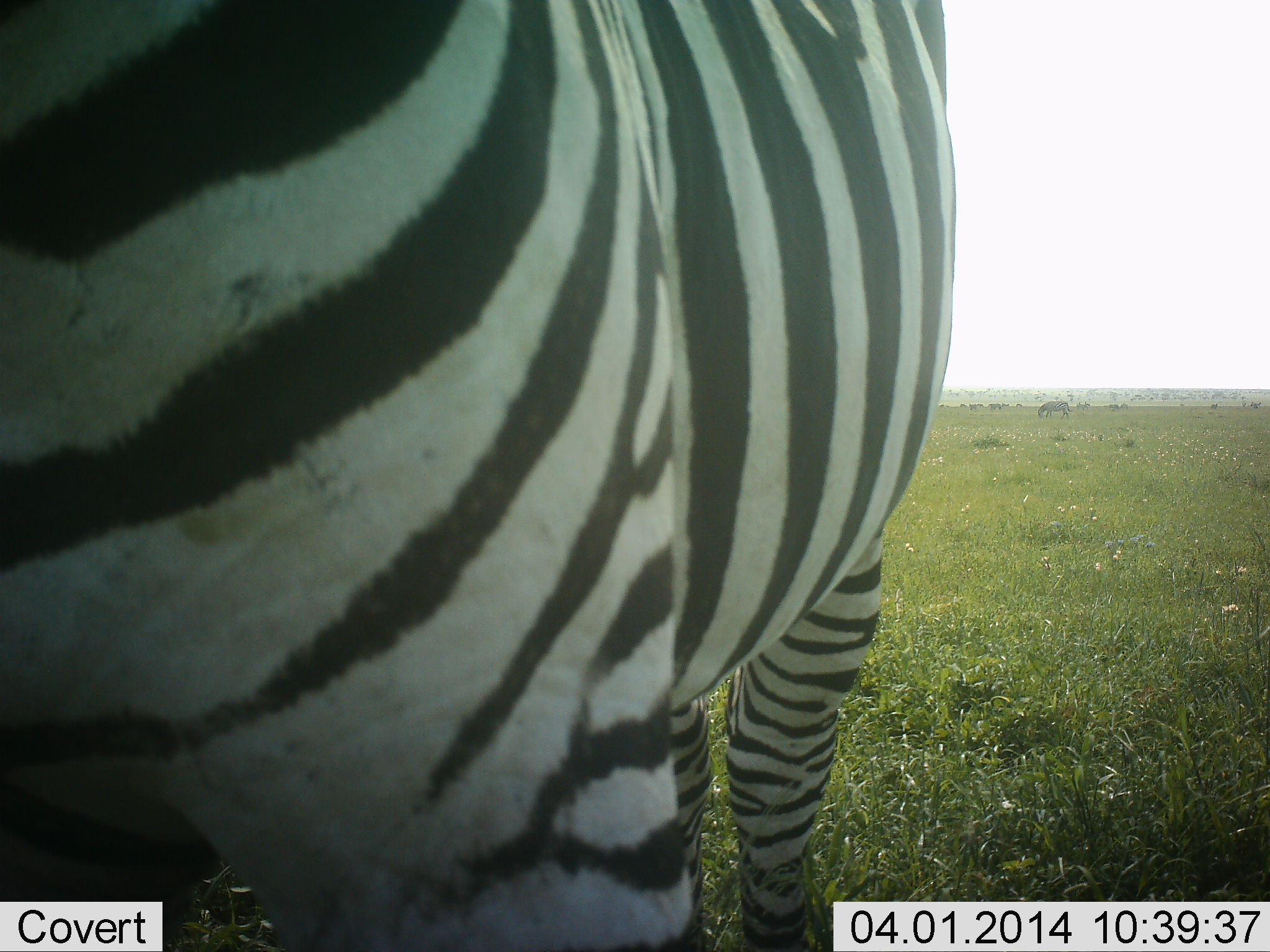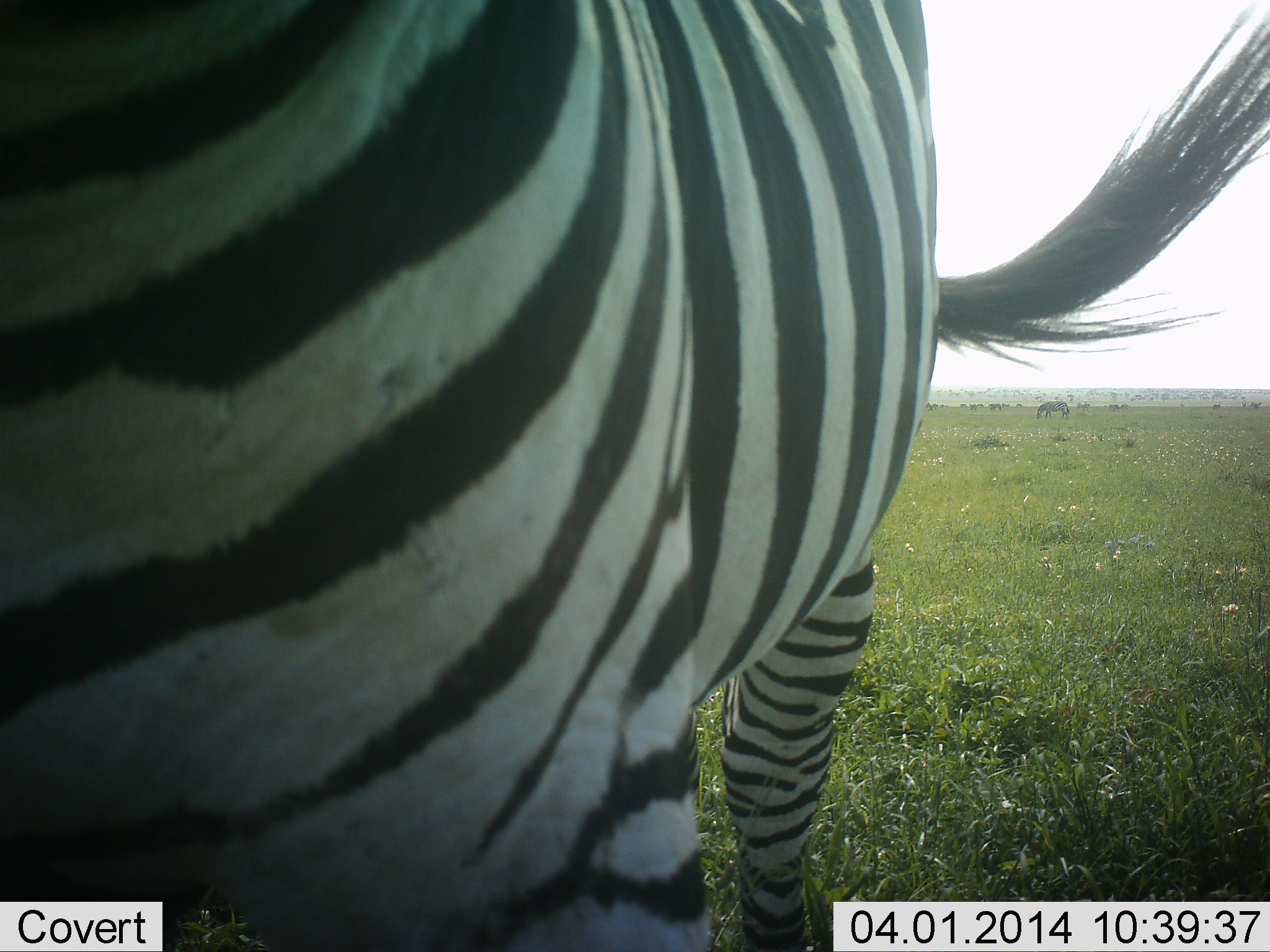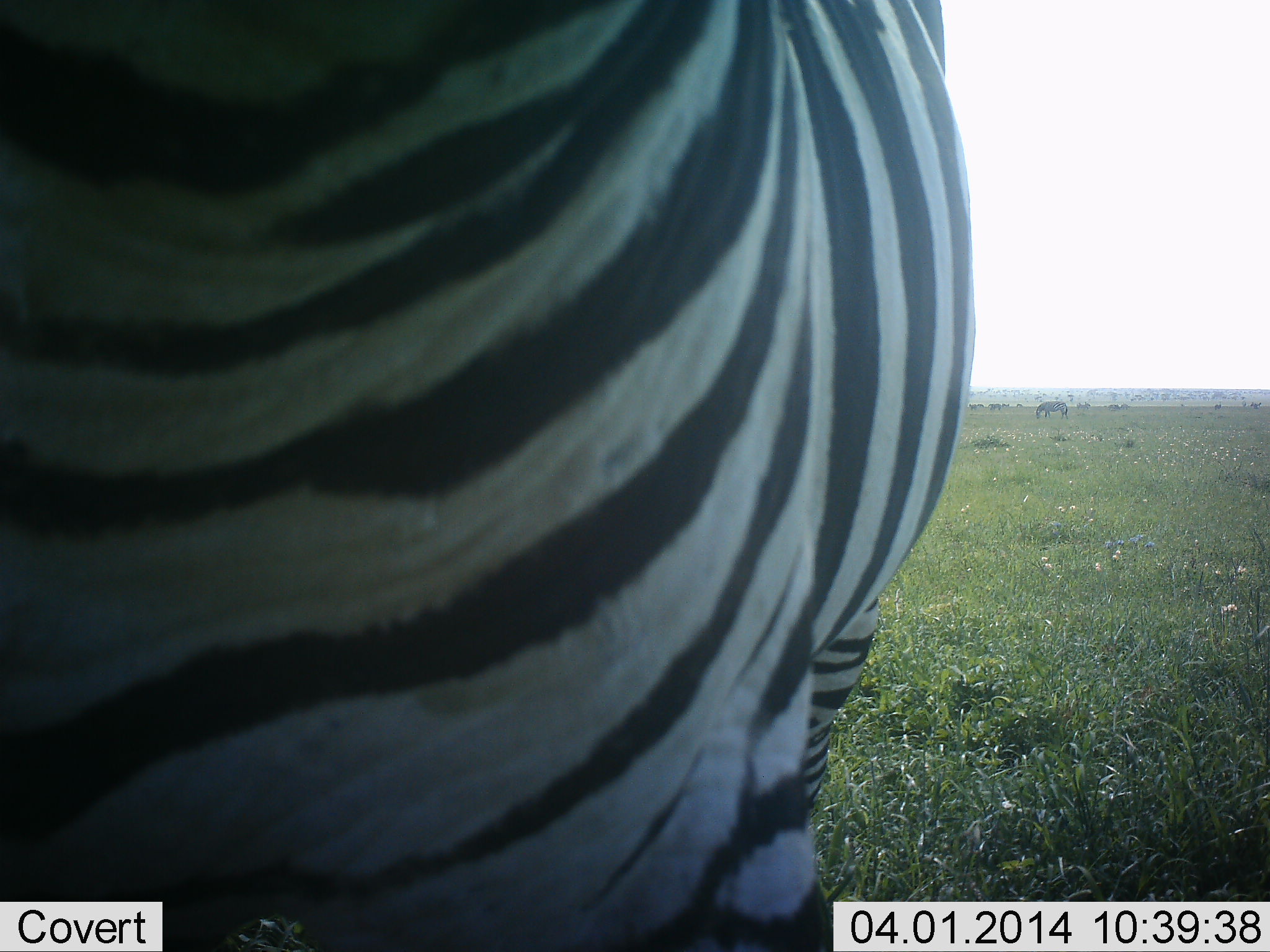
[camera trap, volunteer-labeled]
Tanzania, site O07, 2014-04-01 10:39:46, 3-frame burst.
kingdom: Animalia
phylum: Chordata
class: Mammalia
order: Perissodactyla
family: Equidae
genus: Equus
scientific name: Equus quagga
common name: plains zebra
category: zebra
Zebra (plains zebra) (Equus quagga), count 2. Behavior (volunteer vote fractions): standing 80%, resting 10%, moving 10%, interacting 10%. Young present (vote fraction): 0%. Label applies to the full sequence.